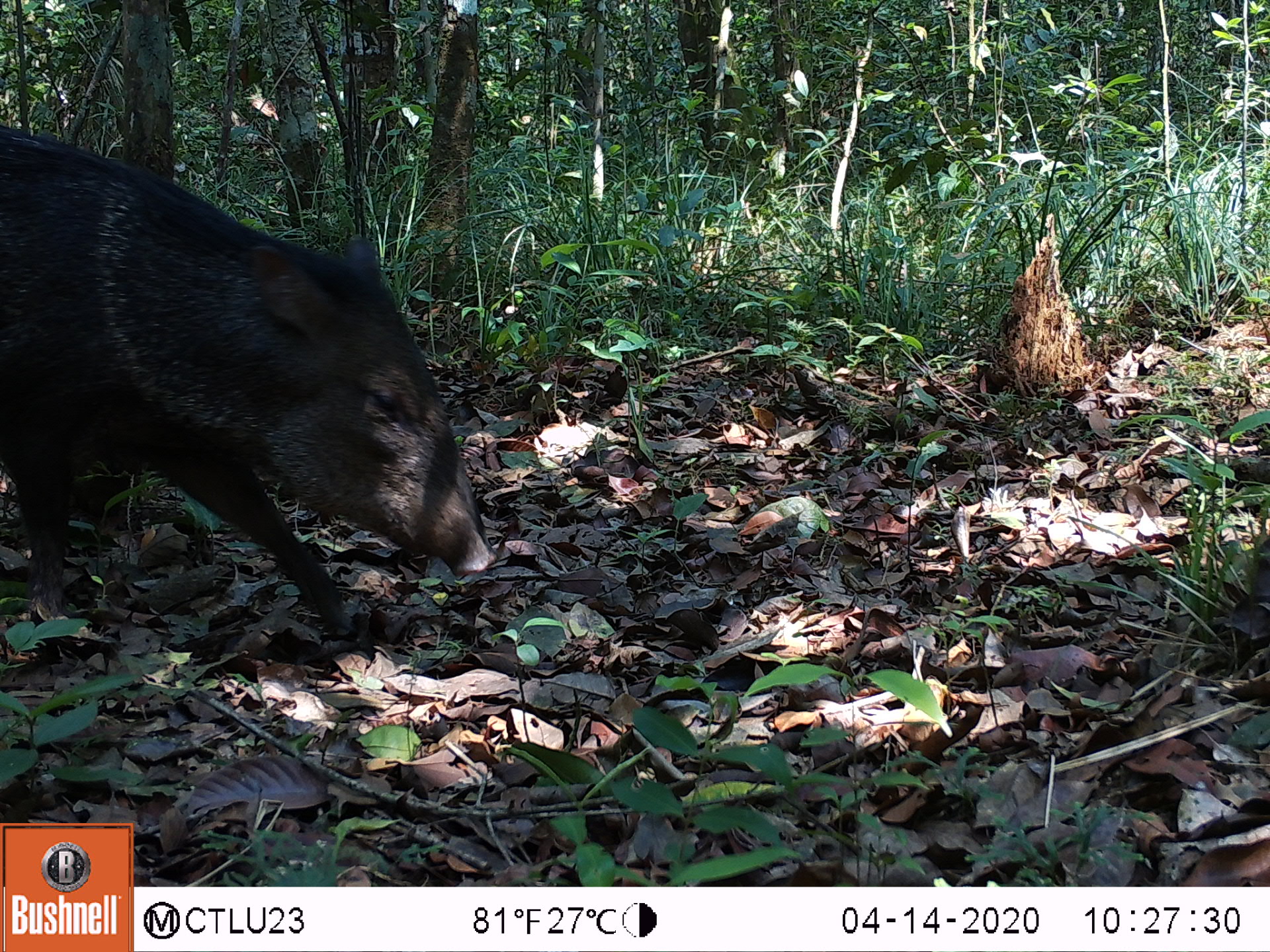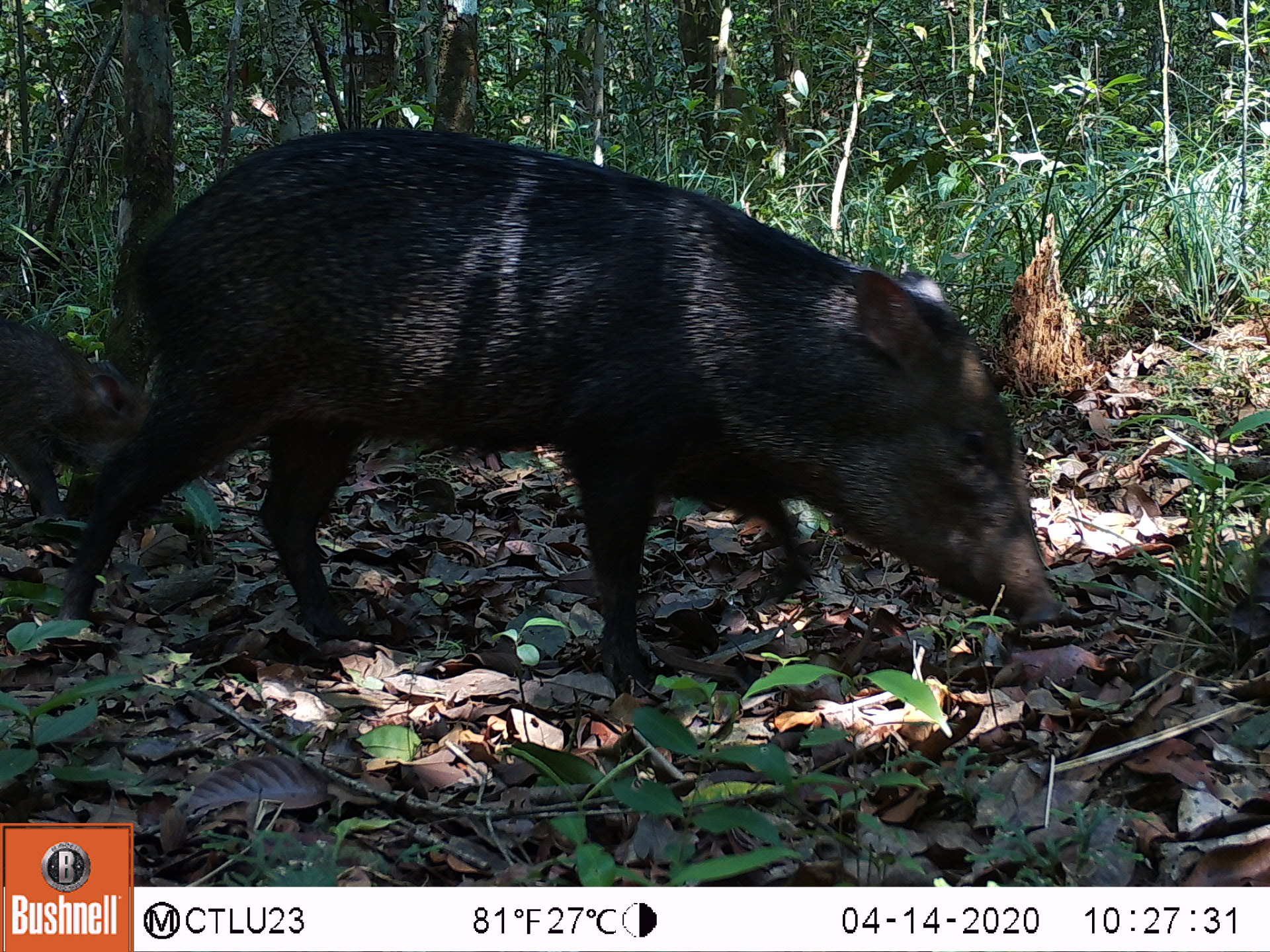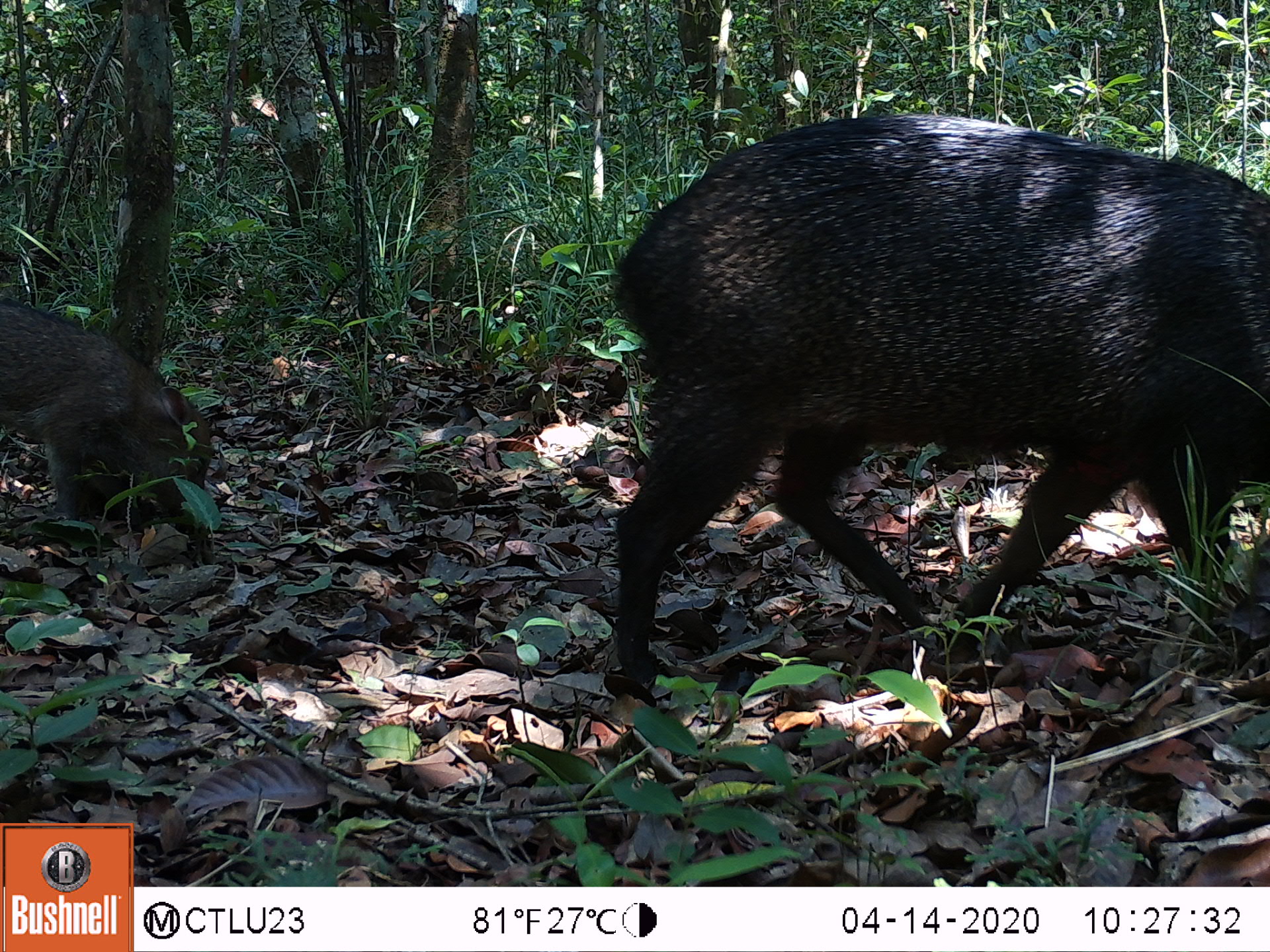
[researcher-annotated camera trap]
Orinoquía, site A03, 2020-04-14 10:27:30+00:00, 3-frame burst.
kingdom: Animalia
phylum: Chordata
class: Mammalia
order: Artiodactyla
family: Tayassuidae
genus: Pecari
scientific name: Pecari tajacu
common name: collared peccary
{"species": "collared peccary (Pecari tajacu)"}